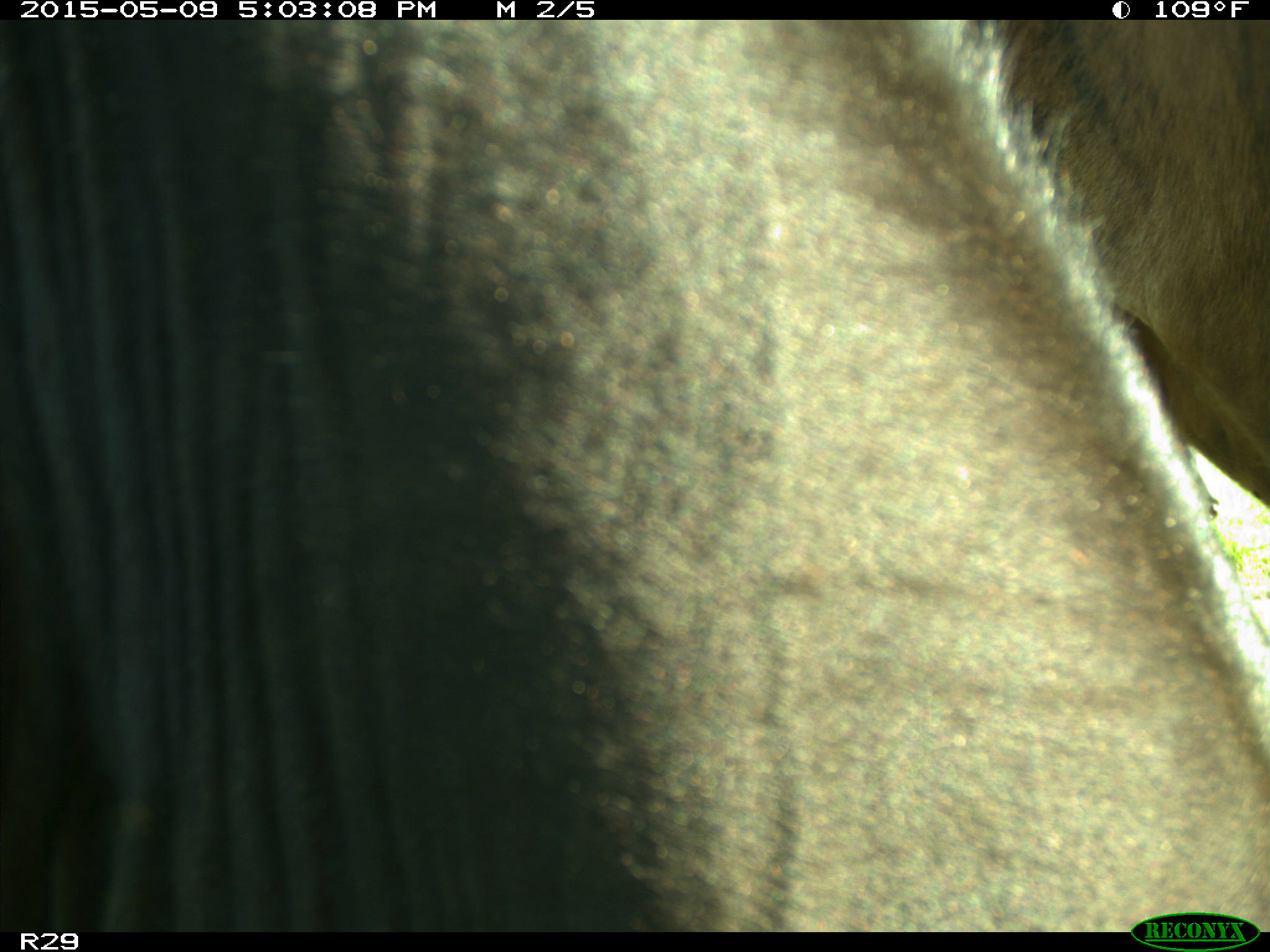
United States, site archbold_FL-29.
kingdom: Animalia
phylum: Chordata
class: Mammalia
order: Artiodactyla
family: Bovidae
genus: Bos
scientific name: Bos taurus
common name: domestic cow